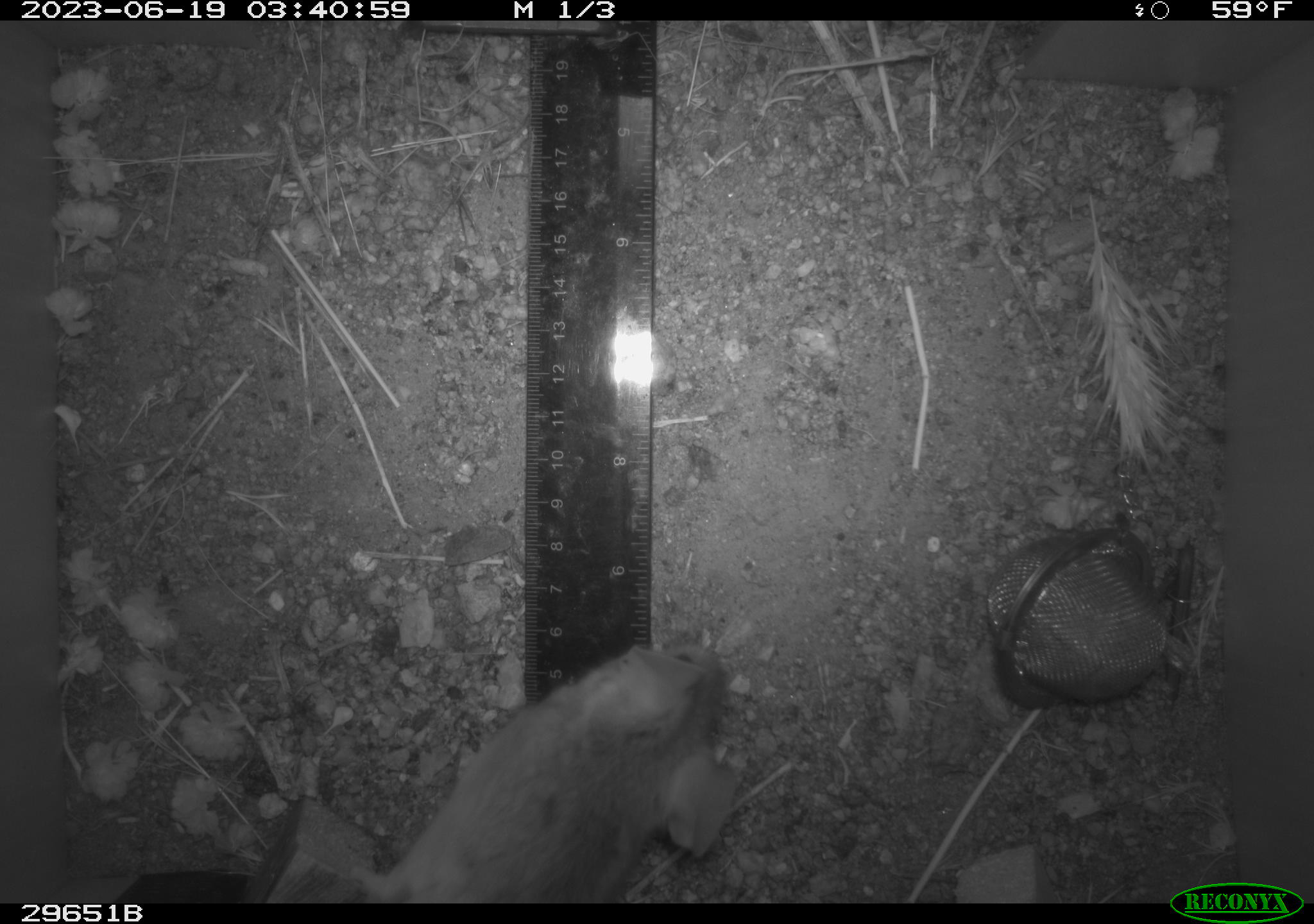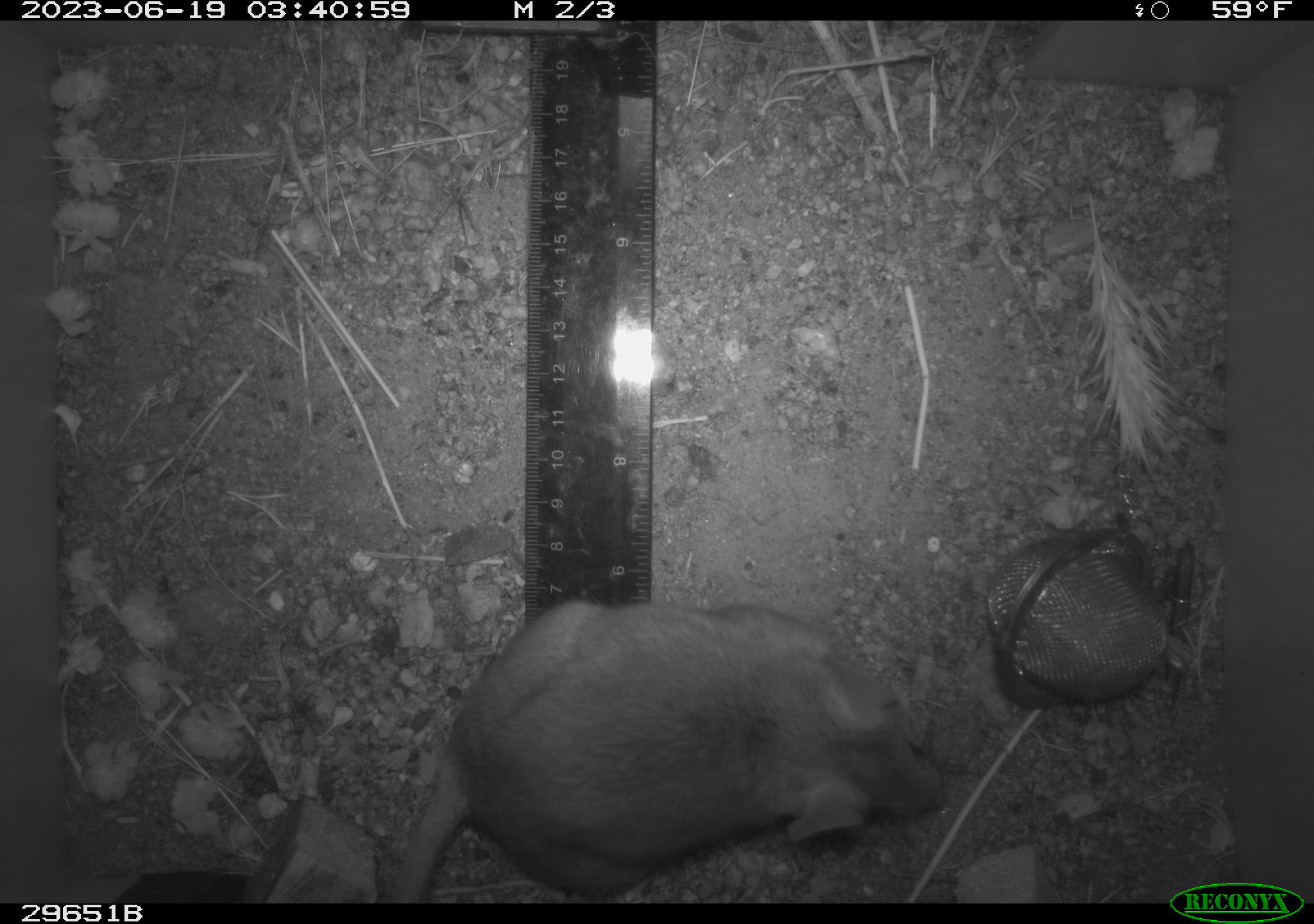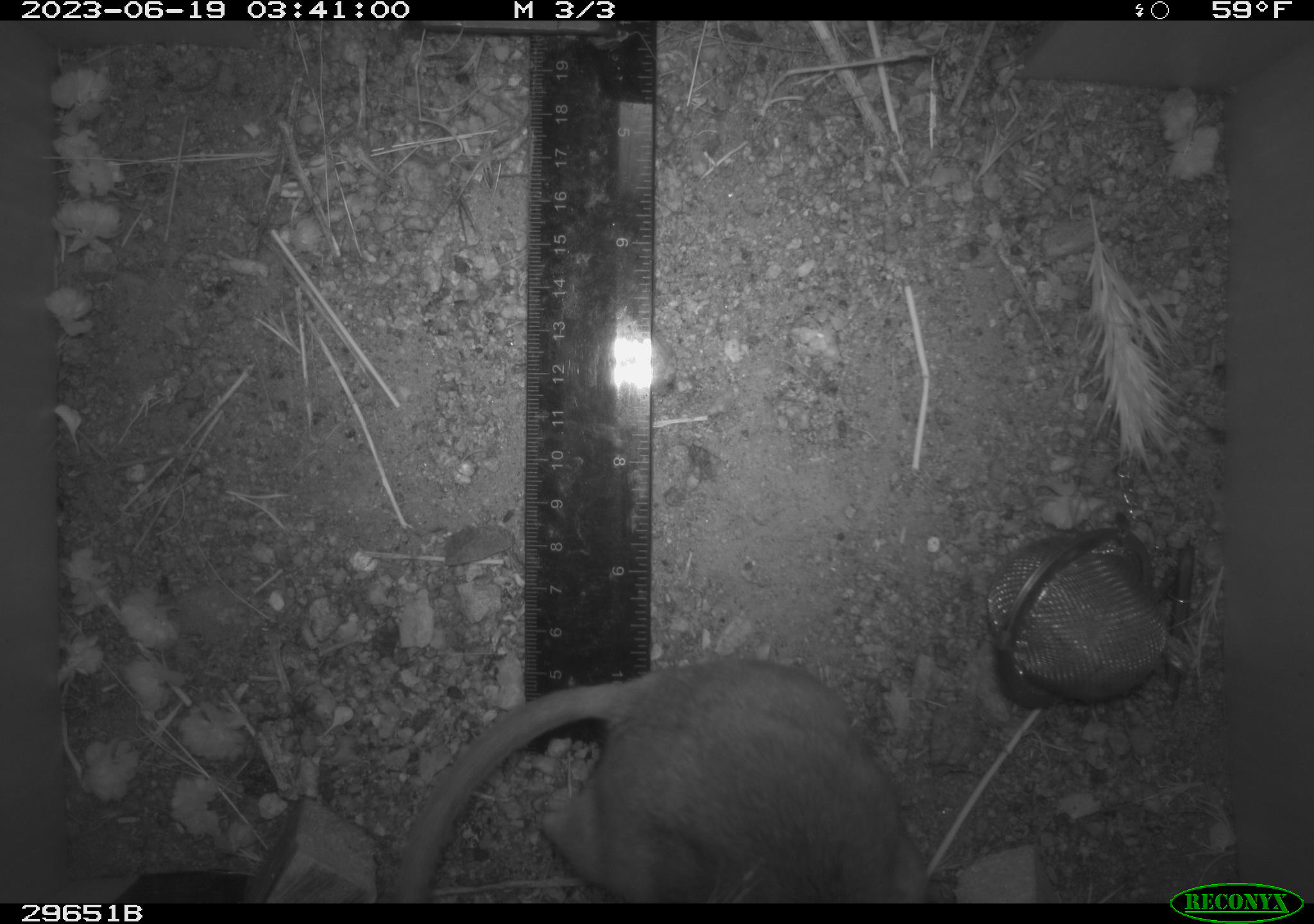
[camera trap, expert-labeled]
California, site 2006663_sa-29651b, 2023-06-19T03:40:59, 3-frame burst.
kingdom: Animalia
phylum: Chordata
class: Mammalia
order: Rodentia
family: Cricetidae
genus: Neotoma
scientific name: Neotoma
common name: pack rat or woodrat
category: neotoma species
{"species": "neotoma species (pack rat or woodrat) (Neotoma)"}